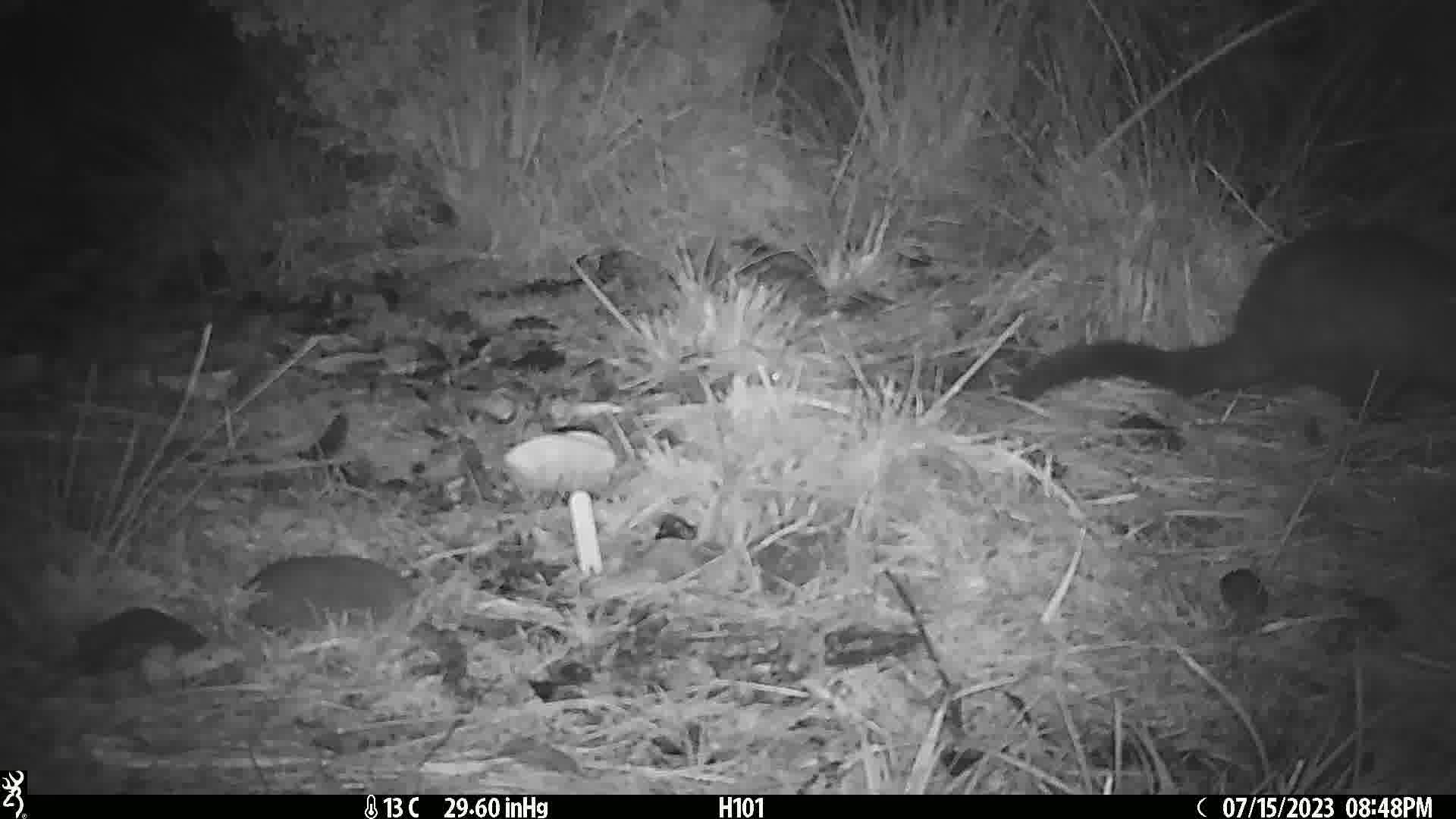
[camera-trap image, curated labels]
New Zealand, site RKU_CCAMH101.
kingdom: Animalia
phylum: Chordata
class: Mammalia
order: Diprotodontia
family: Phalangeridae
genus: Trichosurus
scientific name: Trichosurus vulpecula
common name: common brushtail possum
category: possum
Possum (common brushtail possum) (Trichosurus vulpecula).